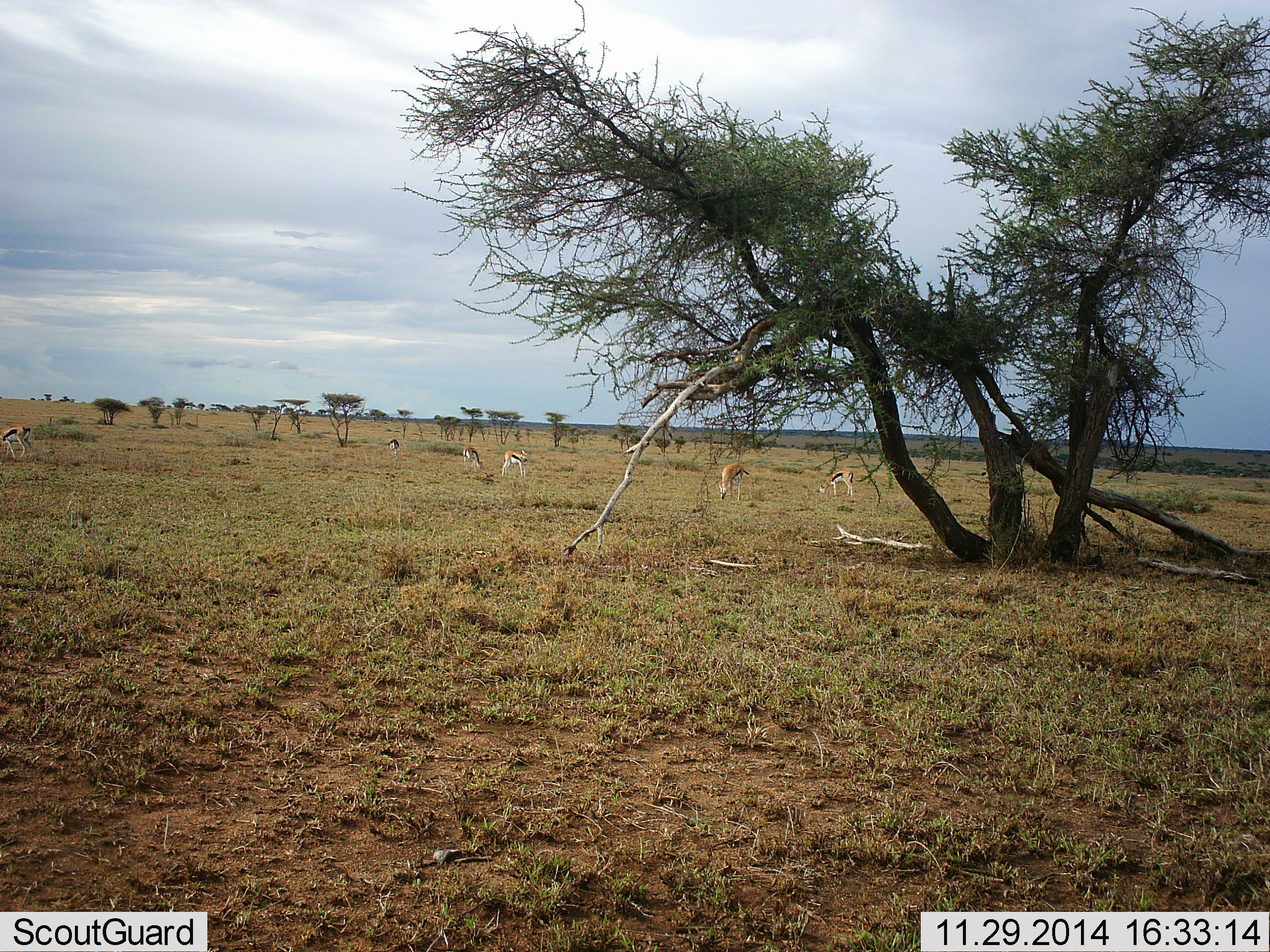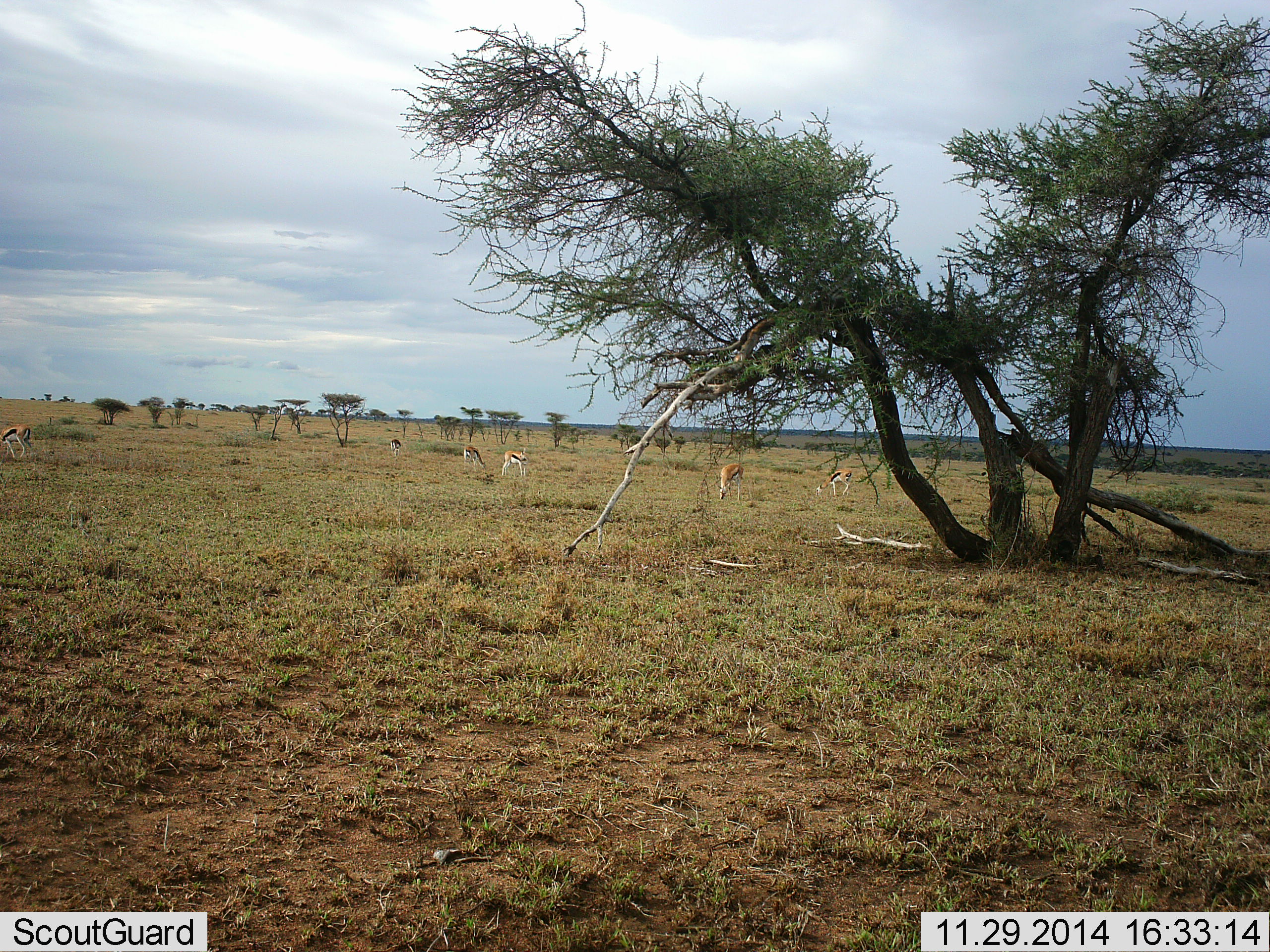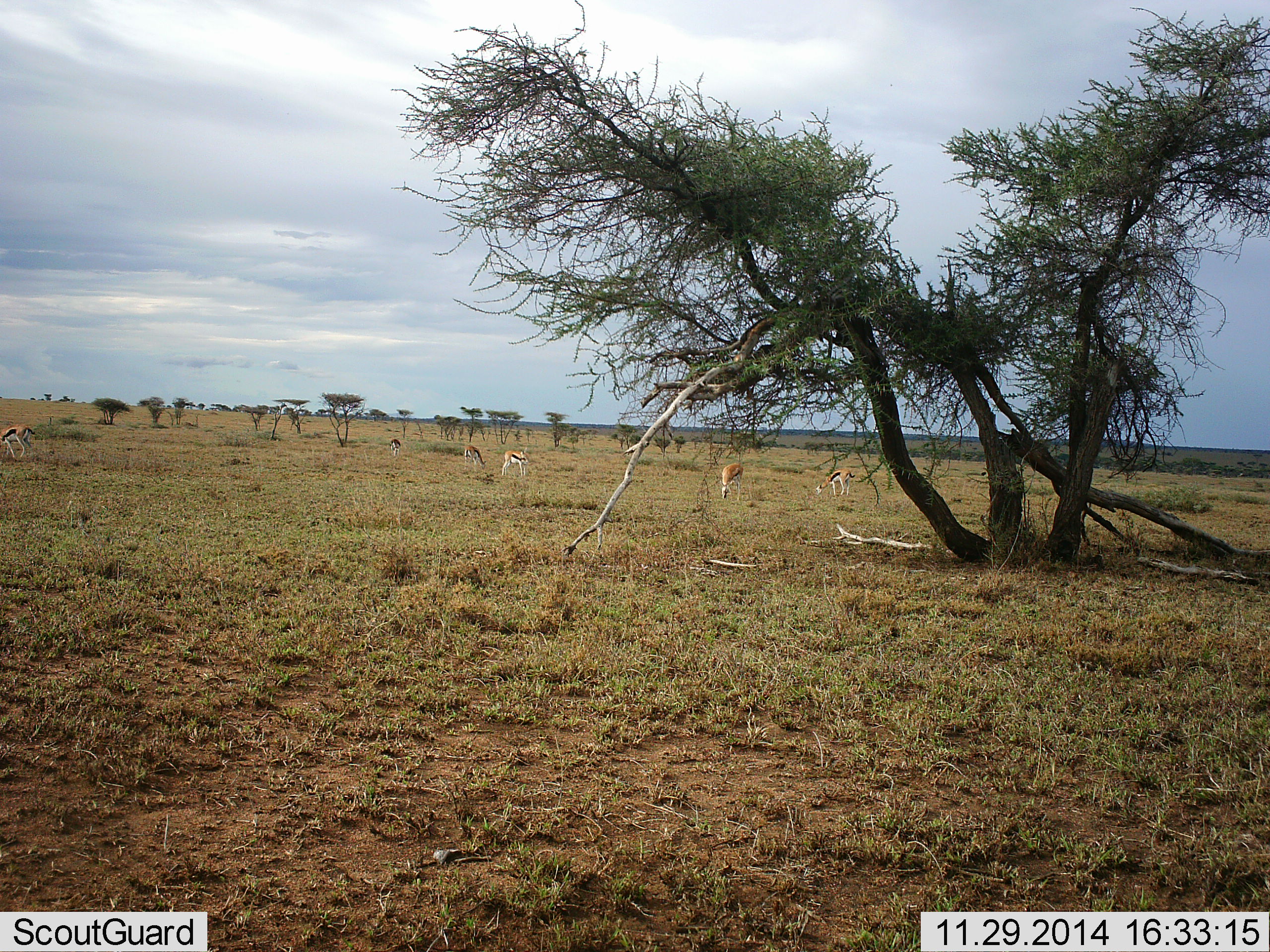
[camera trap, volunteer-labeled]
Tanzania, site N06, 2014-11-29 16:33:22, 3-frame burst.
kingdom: Animalia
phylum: Chordata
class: Mammalia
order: Artiodactyla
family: Bovidae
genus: Eudorcas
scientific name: Eudorcas thomsonii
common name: thomson's gazelle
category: gazellethomsons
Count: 6.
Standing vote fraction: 60%.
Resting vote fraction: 0%.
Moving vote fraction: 10%.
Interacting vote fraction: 0%.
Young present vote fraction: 0%.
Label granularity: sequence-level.